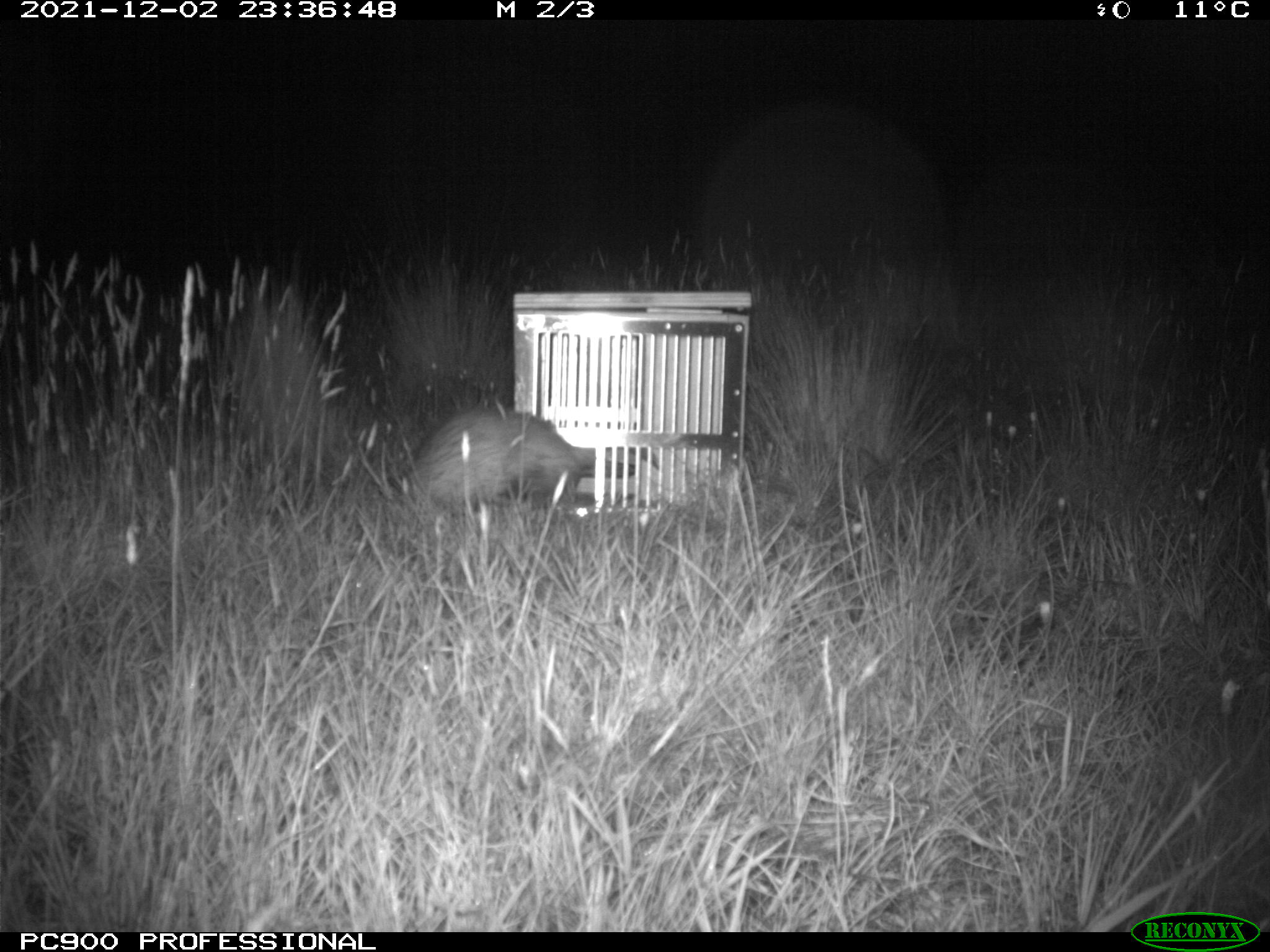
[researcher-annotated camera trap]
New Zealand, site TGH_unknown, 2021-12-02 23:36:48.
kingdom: Animalia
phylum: Chordata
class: Mammalia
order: Carnivora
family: Mustelidae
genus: Mustela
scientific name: Mustela furo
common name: ferret